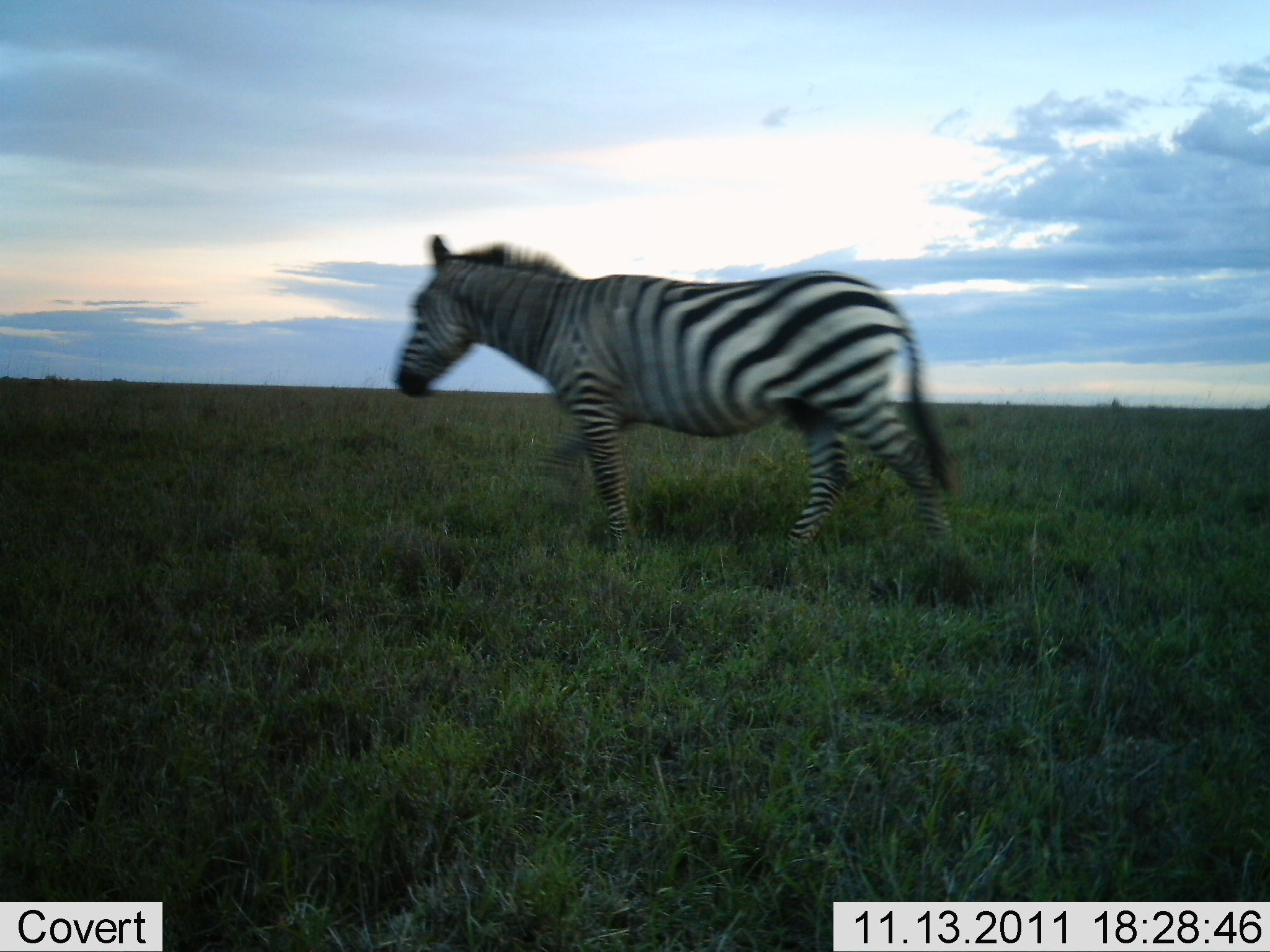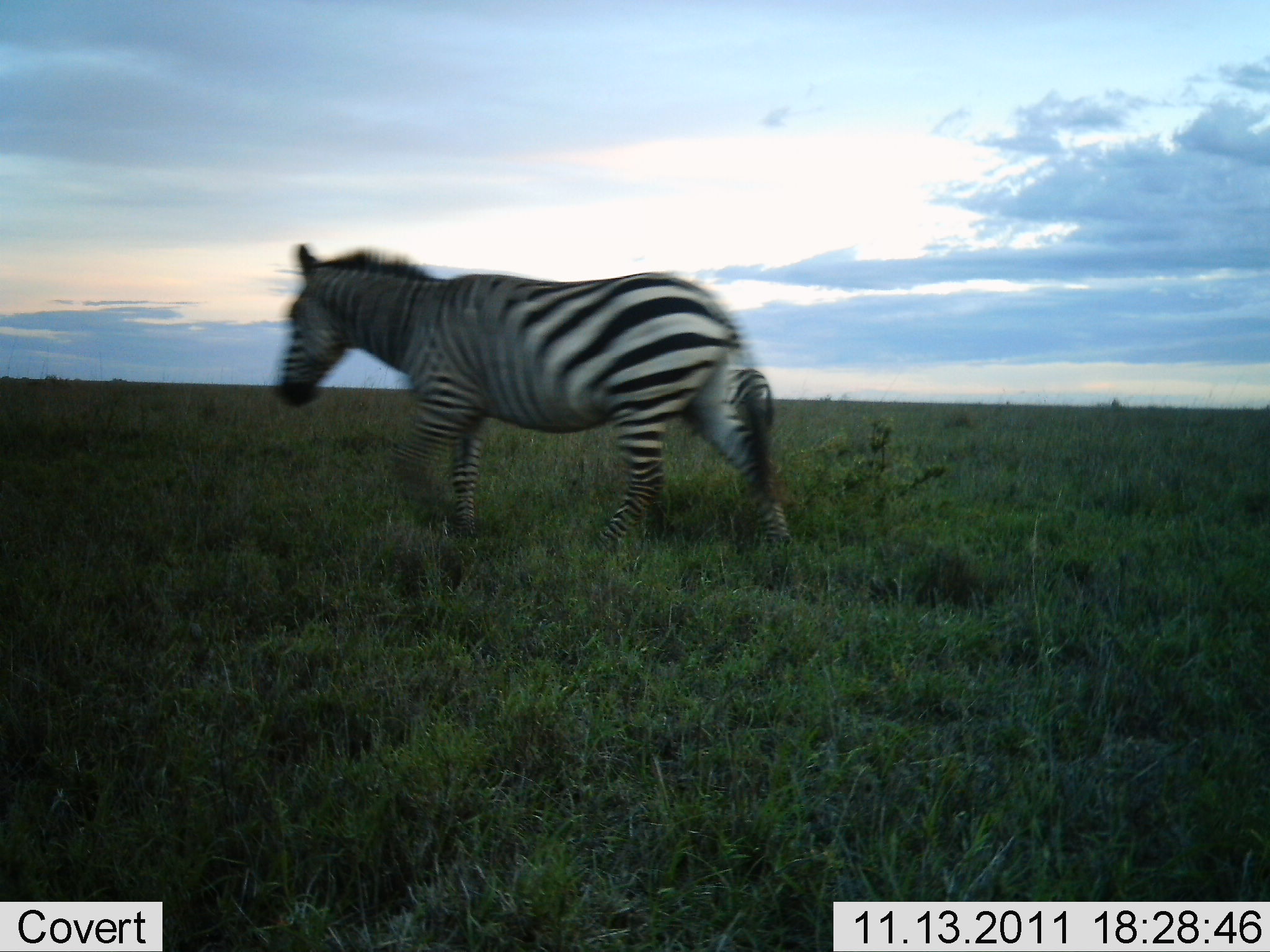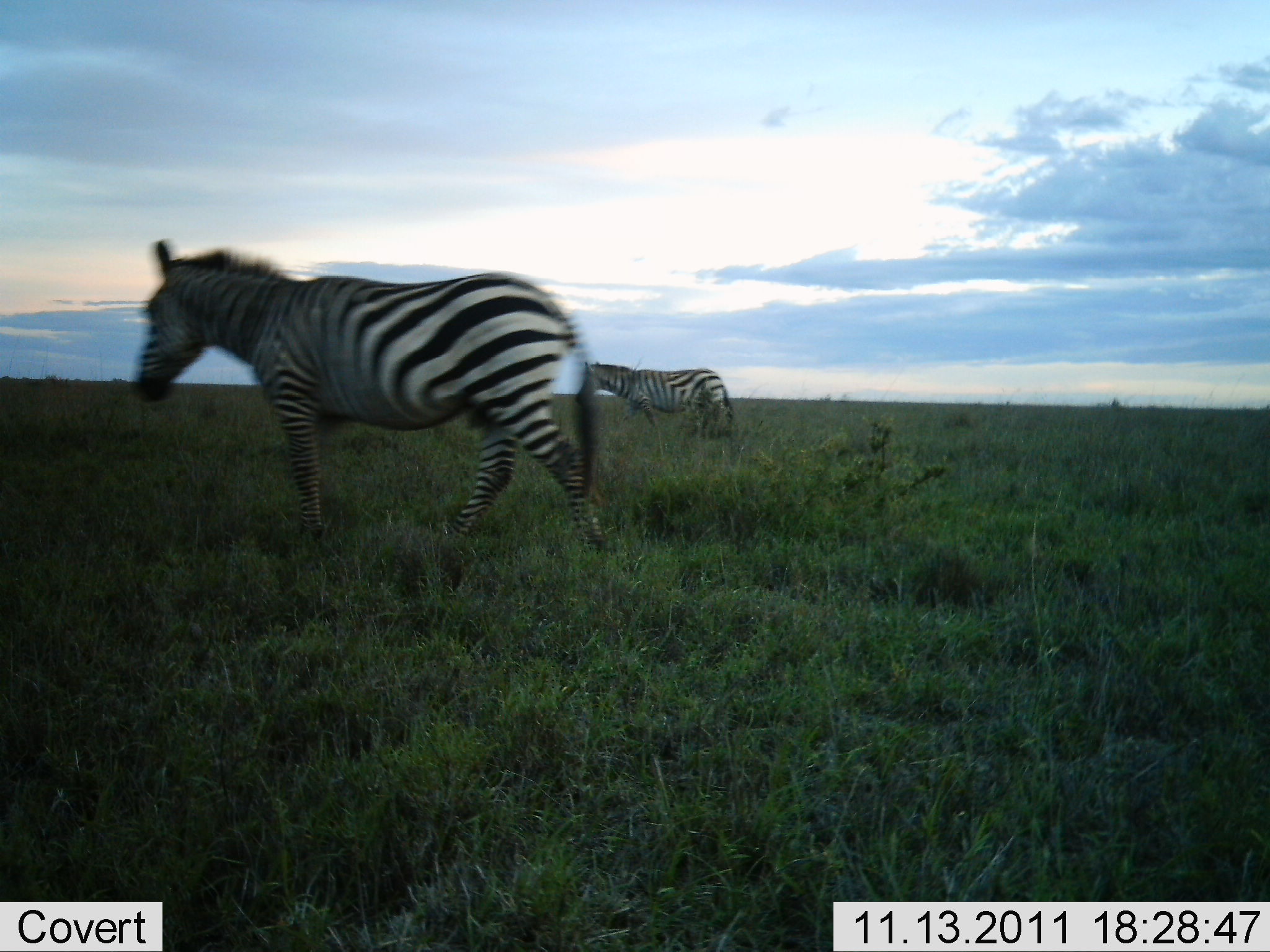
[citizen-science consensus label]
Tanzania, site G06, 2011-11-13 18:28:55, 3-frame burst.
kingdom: Animalia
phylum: Chordata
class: Mammalia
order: Perissodactyla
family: Equidae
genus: Equus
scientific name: Equus quagga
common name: plains zebra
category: zebra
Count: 2.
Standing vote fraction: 8%.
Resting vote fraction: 0%.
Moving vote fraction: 100%.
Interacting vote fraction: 0%.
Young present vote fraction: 0%.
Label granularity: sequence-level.